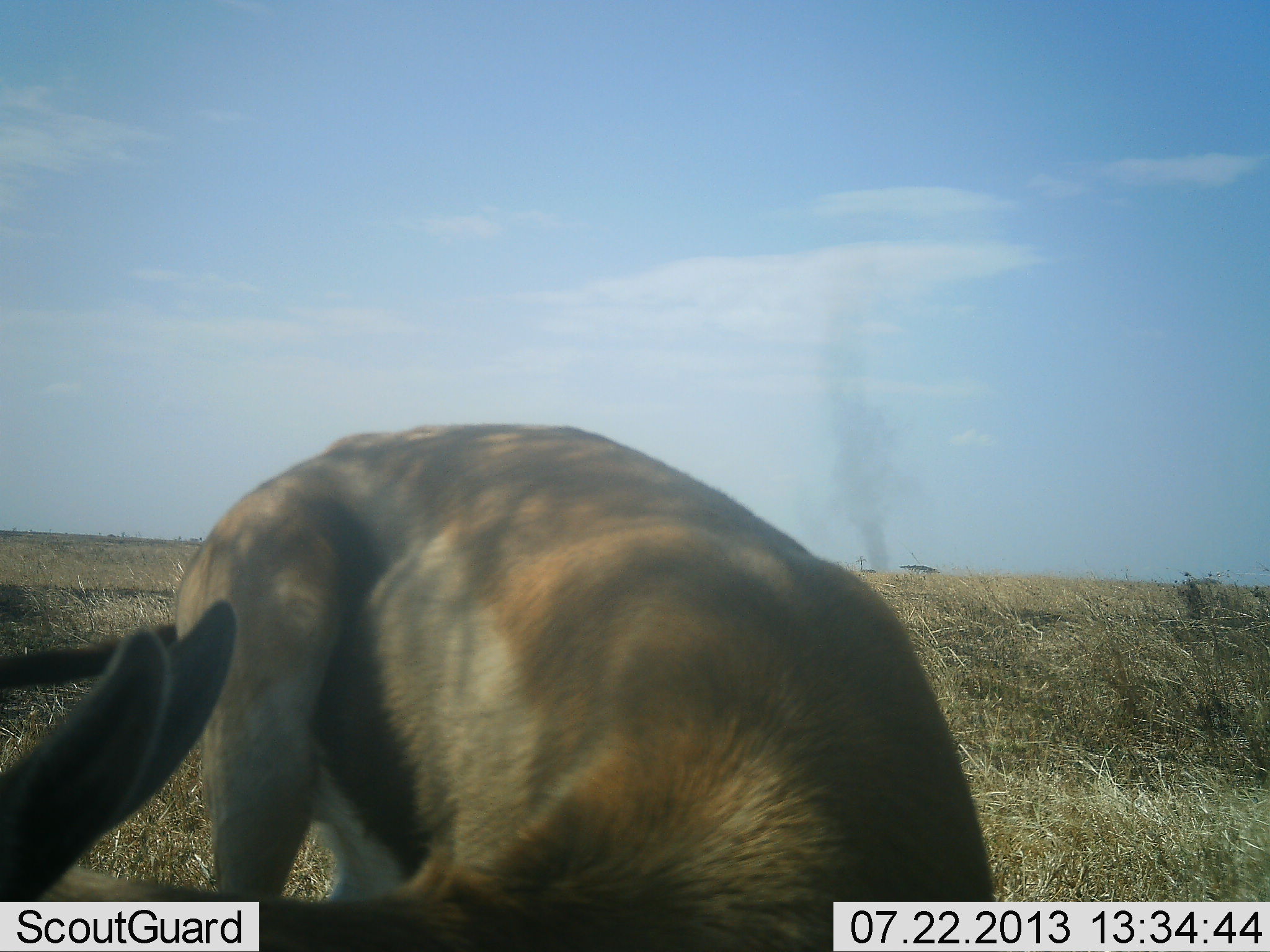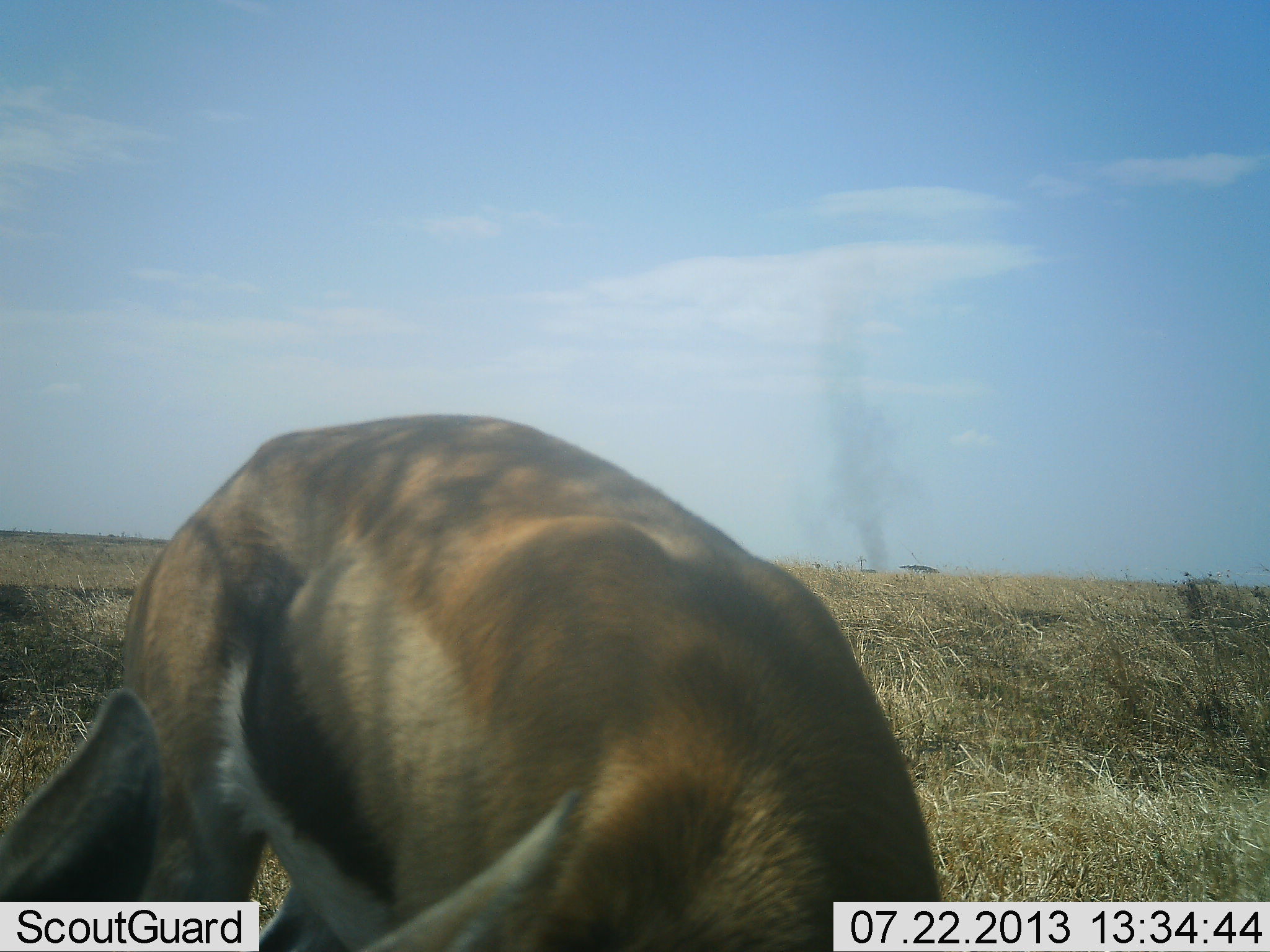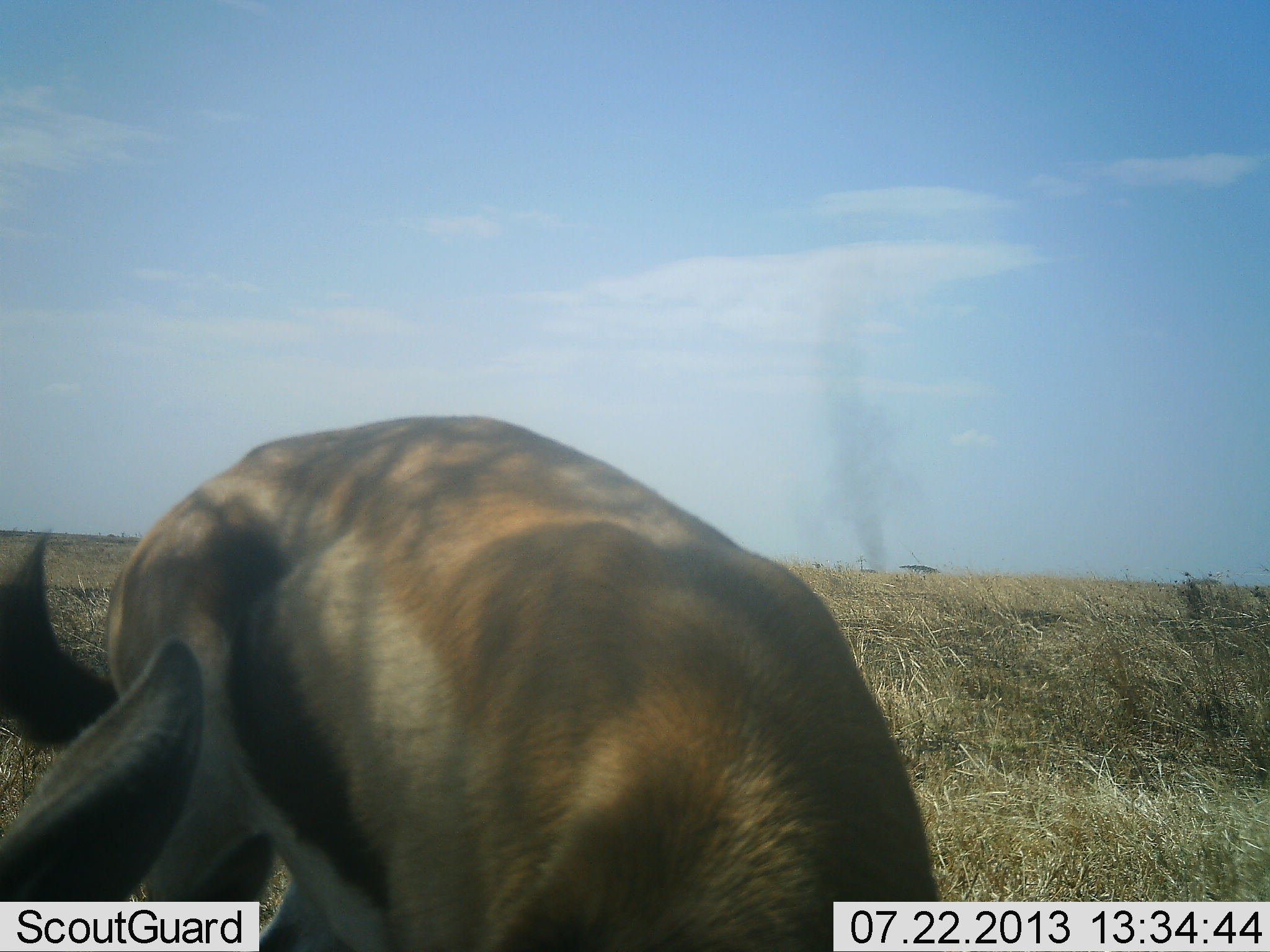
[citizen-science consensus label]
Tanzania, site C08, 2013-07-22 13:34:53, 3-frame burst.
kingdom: Animalia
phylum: Chordata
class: Mammalia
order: Artiodactyla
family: Bovidae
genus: Eudorcas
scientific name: Eudorcas thomsonii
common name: thomson's gazelle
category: gazellethomsons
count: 2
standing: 30%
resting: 10%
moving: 0%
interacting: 0%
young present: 0%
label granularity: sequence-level